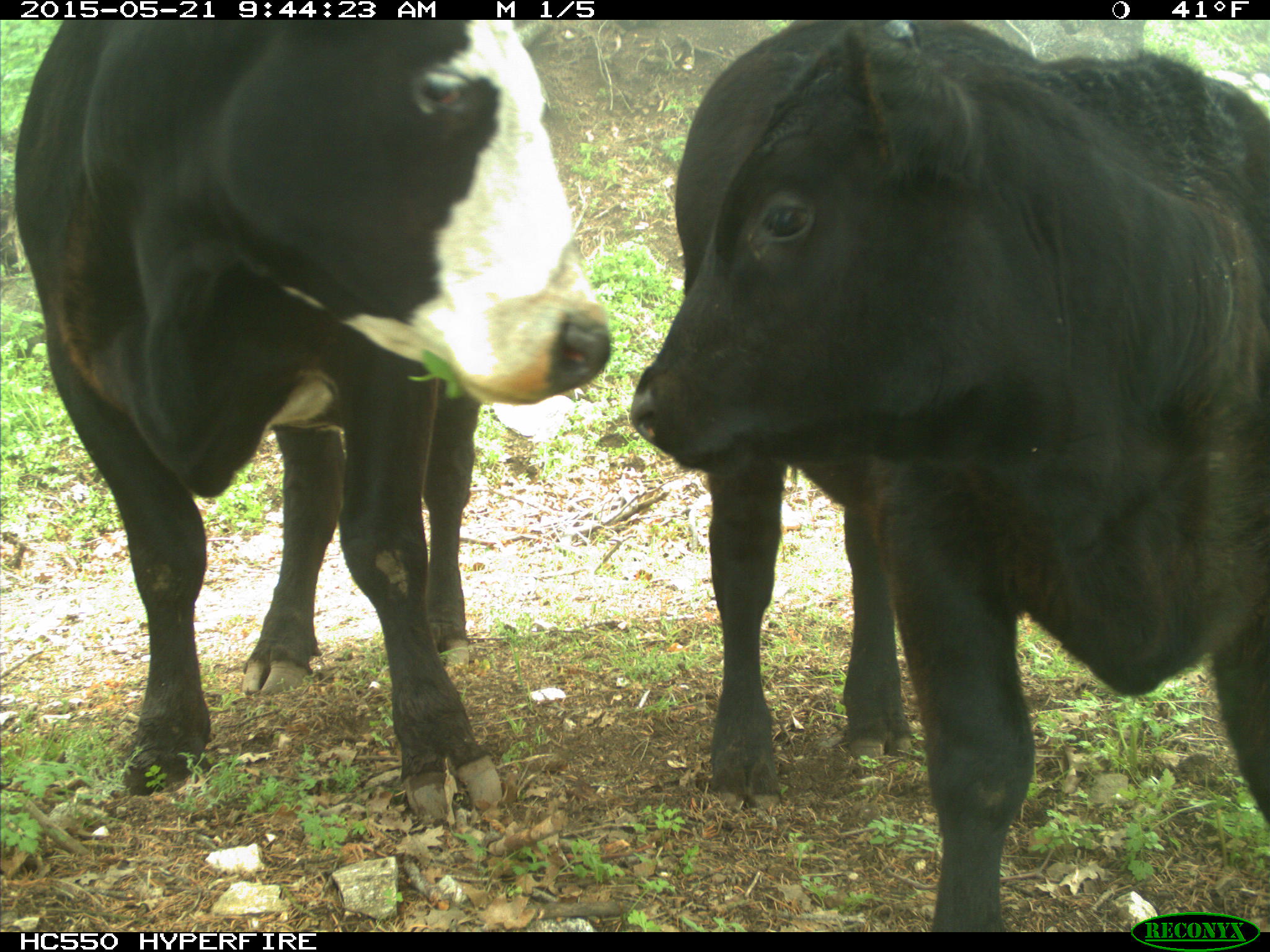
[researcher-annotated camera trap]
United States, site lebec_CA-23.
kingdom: Animalia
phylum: Chordata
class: Mammalia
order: Artiodactyla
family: Bovidae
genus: Bos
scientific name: Bos taurus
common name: domestic cow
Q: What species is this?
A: Bos taurus (domestic cow).